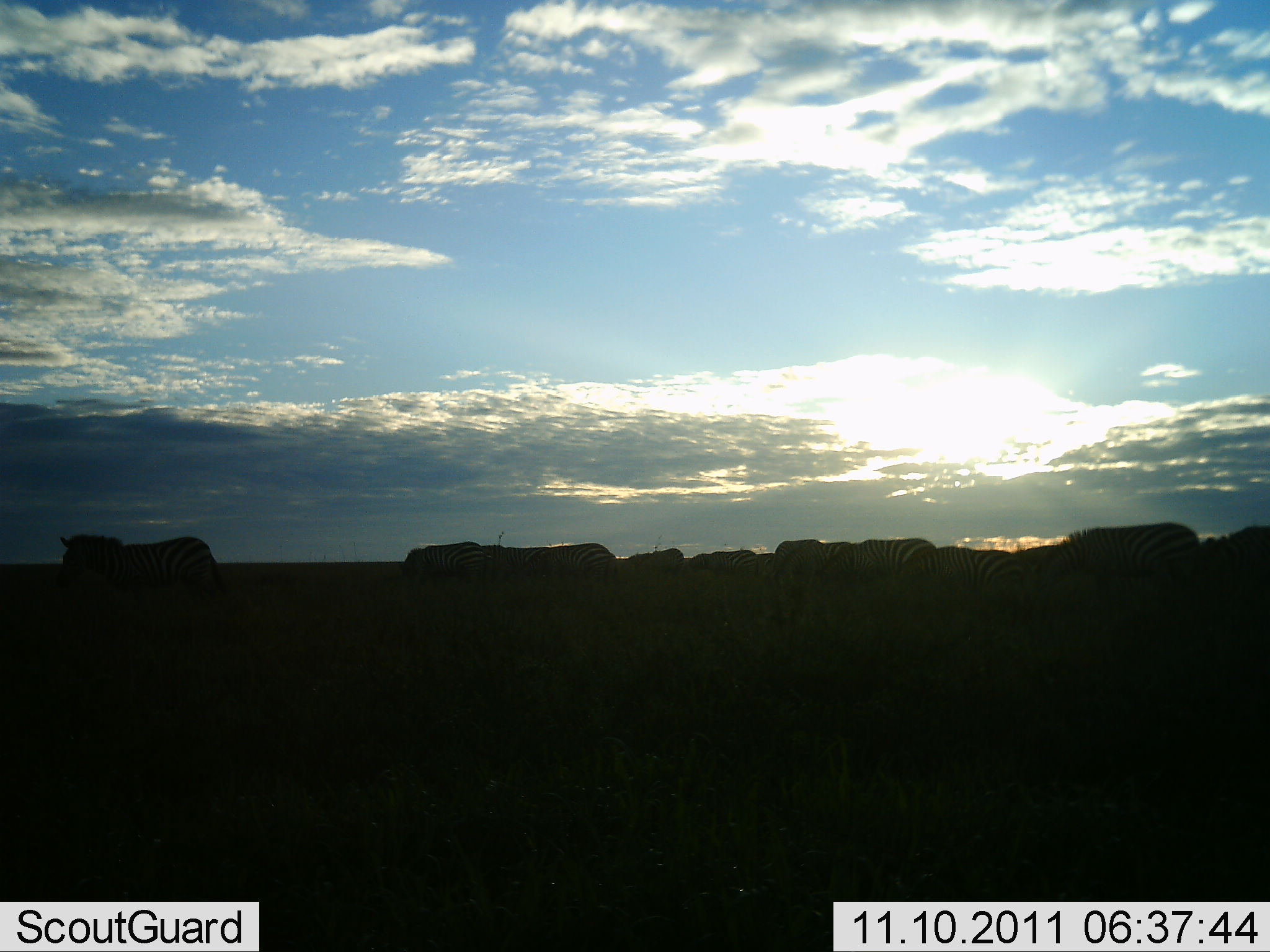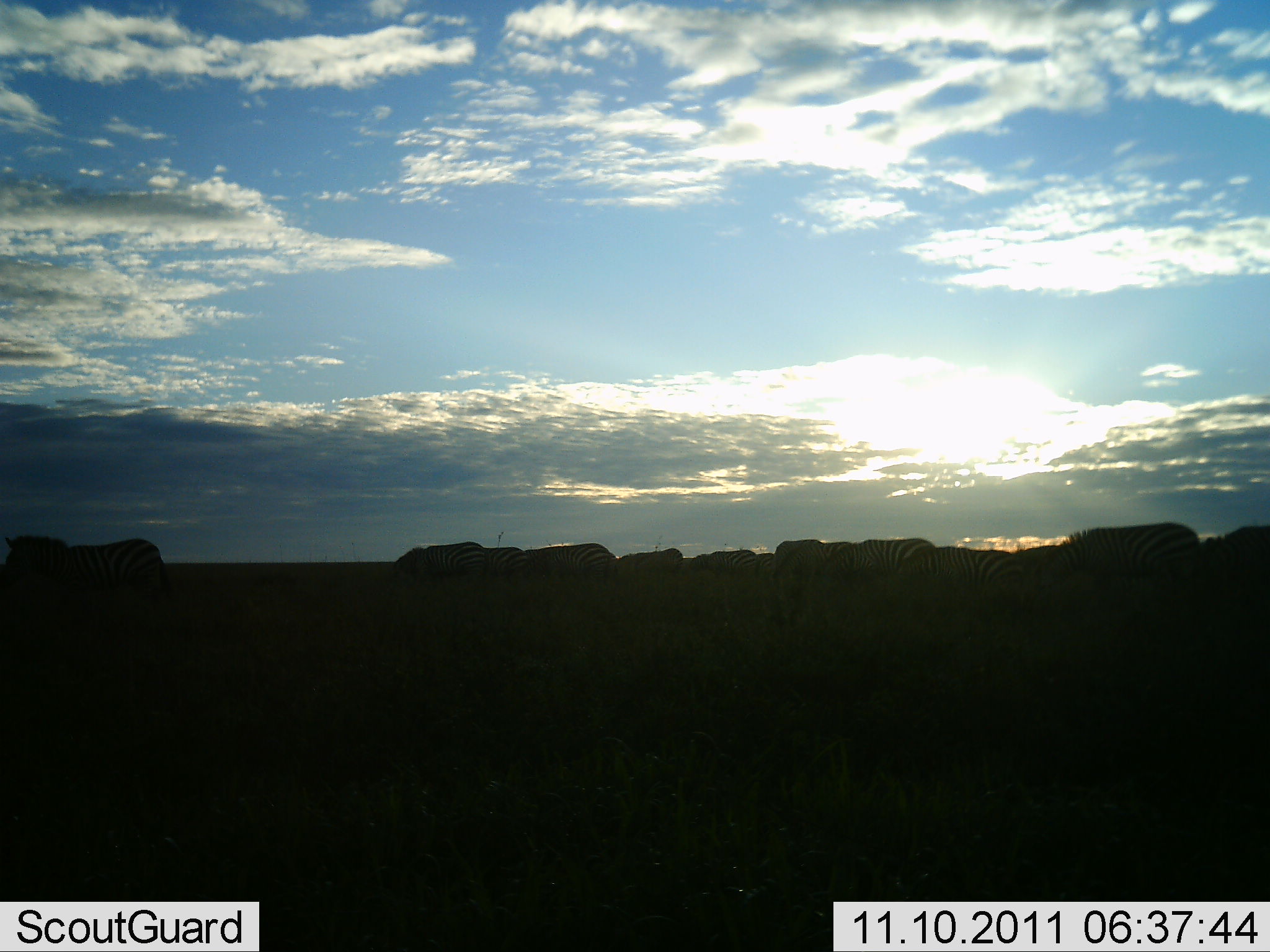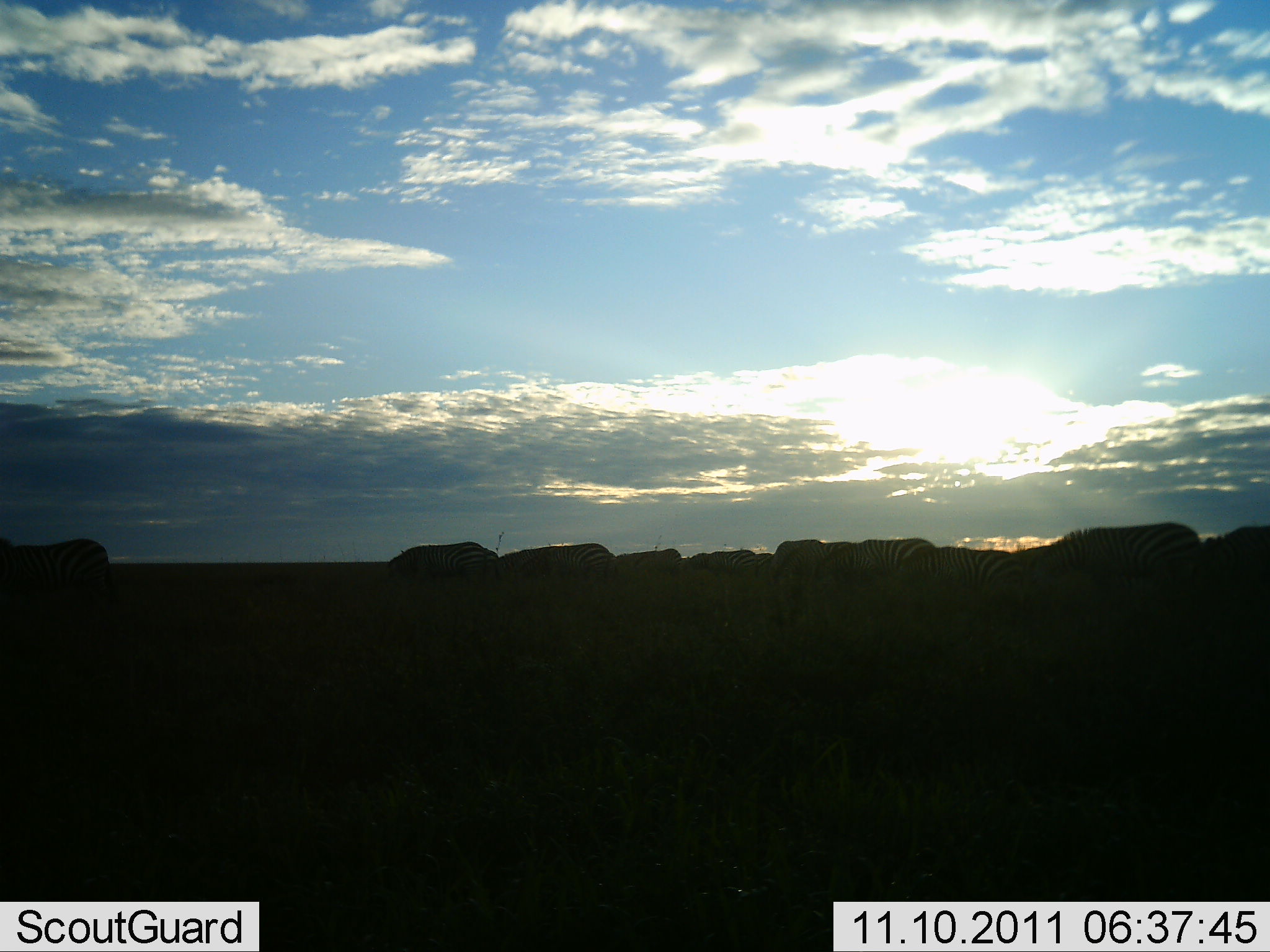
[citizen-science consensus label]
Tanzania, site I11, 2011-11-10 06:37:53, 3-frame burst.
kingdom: Animalia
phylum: Chordata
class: Mammalia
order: Perissodactyla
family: Equidae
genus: Equus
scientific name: Equus quagga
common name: plains zebra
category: zebra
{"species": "zebra (plains zebra) (Equus quagga)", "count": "11-50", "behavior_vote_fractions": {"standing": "36%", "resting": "7%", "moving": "43%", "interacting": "0%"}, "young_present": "0%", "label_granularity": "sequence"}